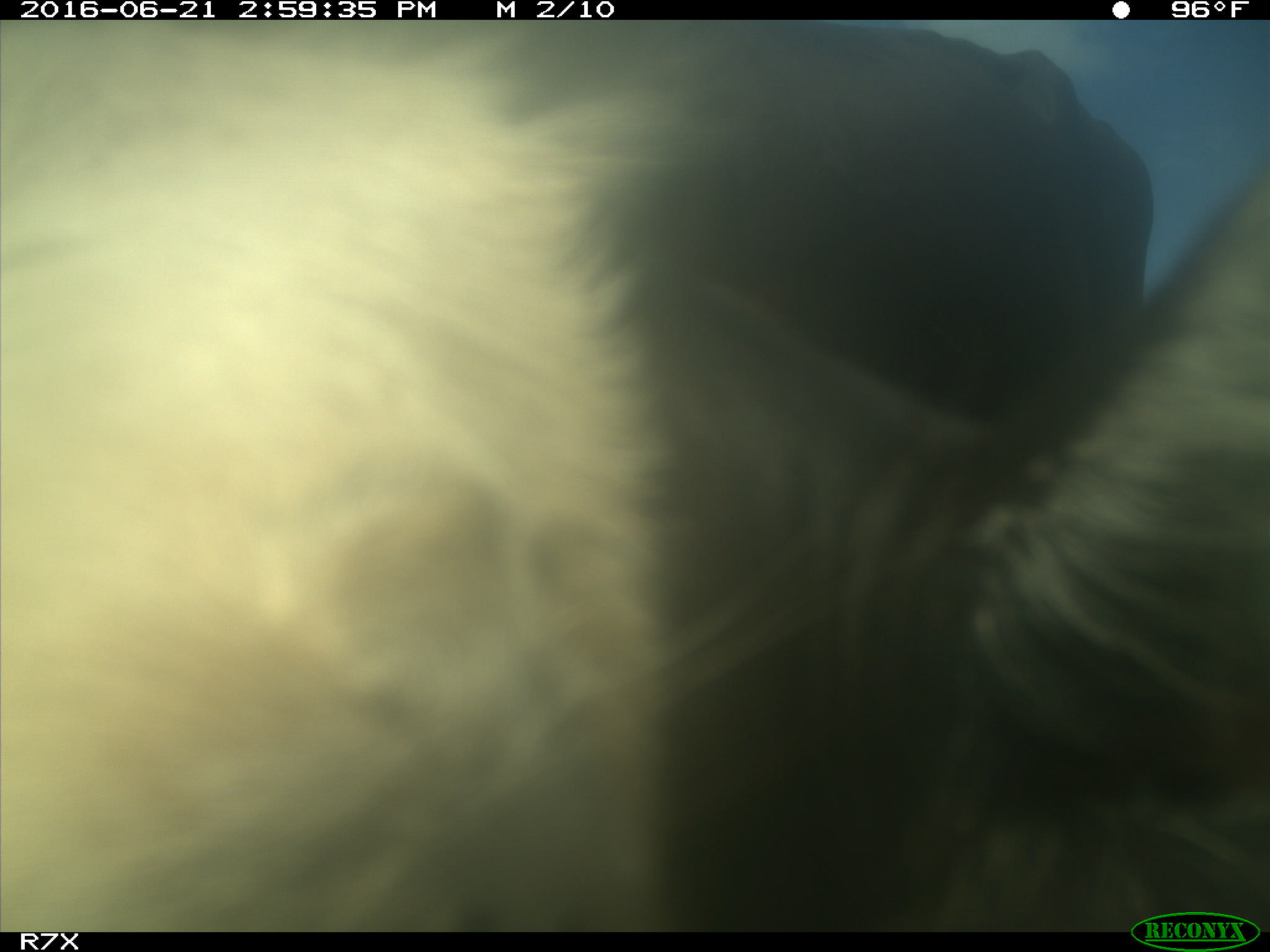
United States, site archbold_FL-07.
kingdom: Animalia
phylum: Chordata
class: Mammalia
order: Artiodactyla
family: Bovidae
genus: Bos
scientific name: Bos taurus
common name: domestic cow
Bos taurus (domestic cow).